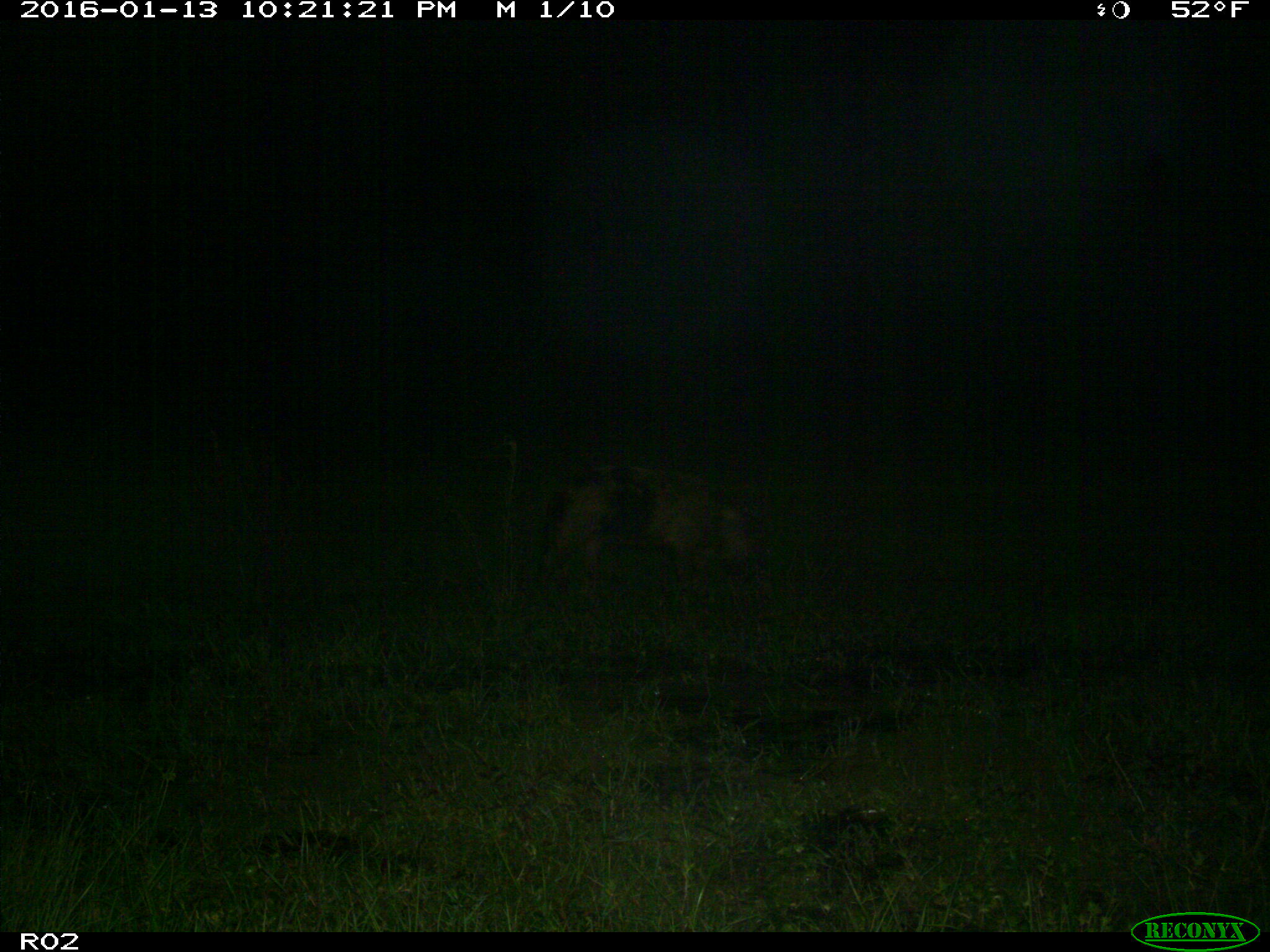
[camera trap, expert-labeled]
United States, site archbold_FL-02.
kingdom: Animalia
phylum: Chordata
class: Mammalia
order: Artiodactyla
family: Suidae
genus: Sus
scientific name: Sus scrofa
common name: wild boar